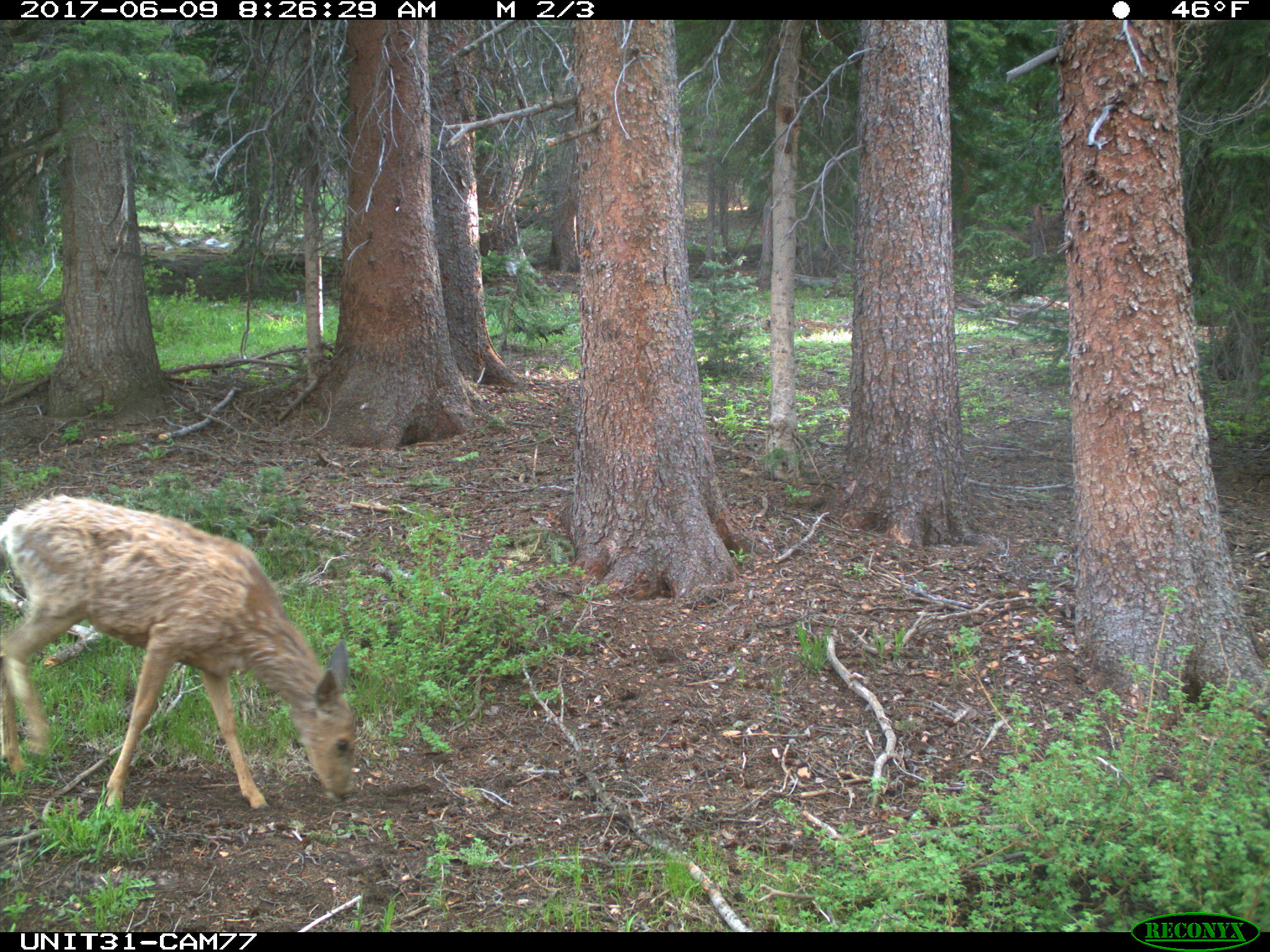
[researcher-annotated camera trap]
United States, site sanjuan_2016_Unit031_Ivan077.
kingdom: Animalia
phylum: Chordata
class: Mammalia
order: Artiodactyla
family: Cervidae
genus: Odocoileus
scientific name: Odocoileus hemionus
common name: mule deer